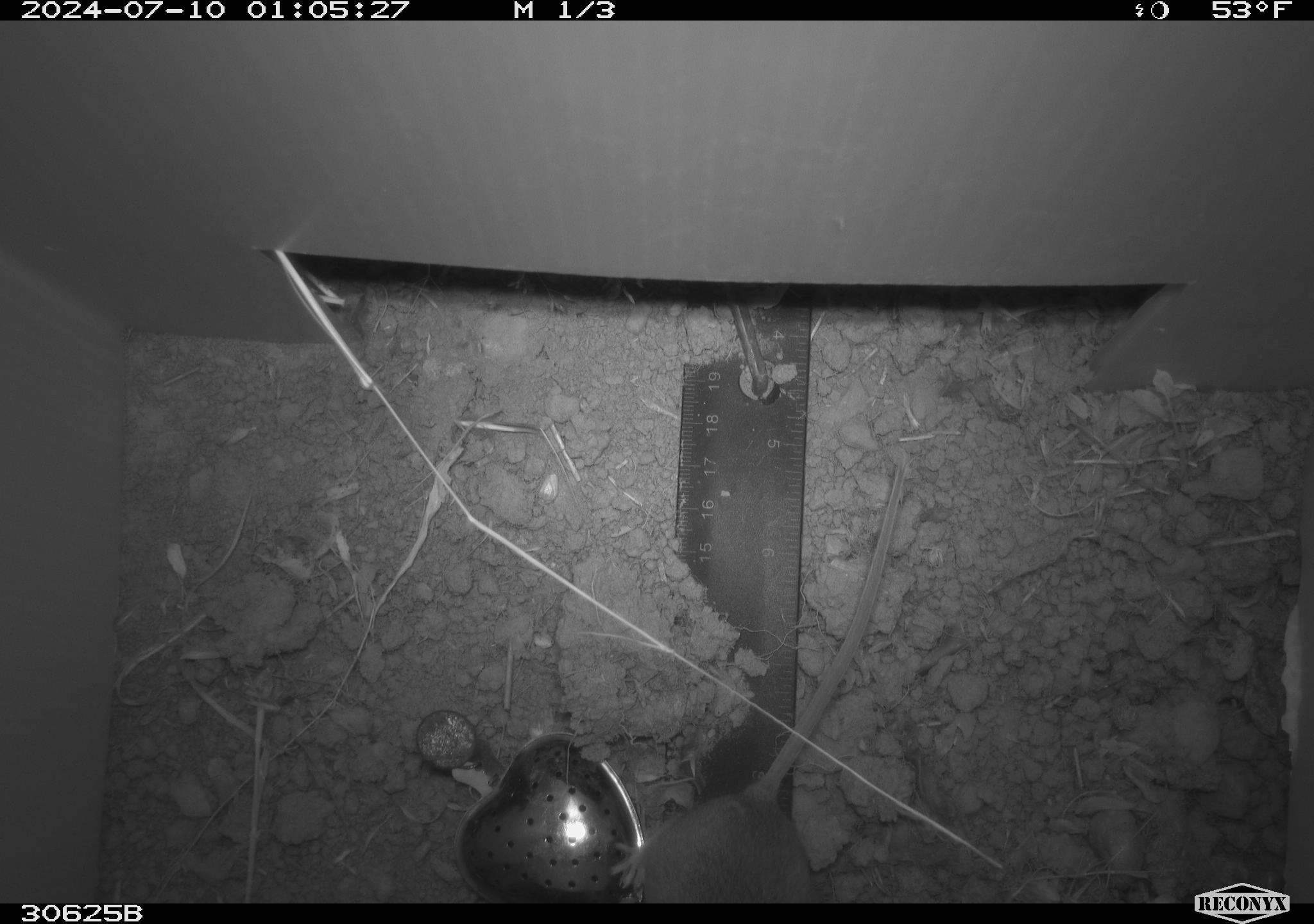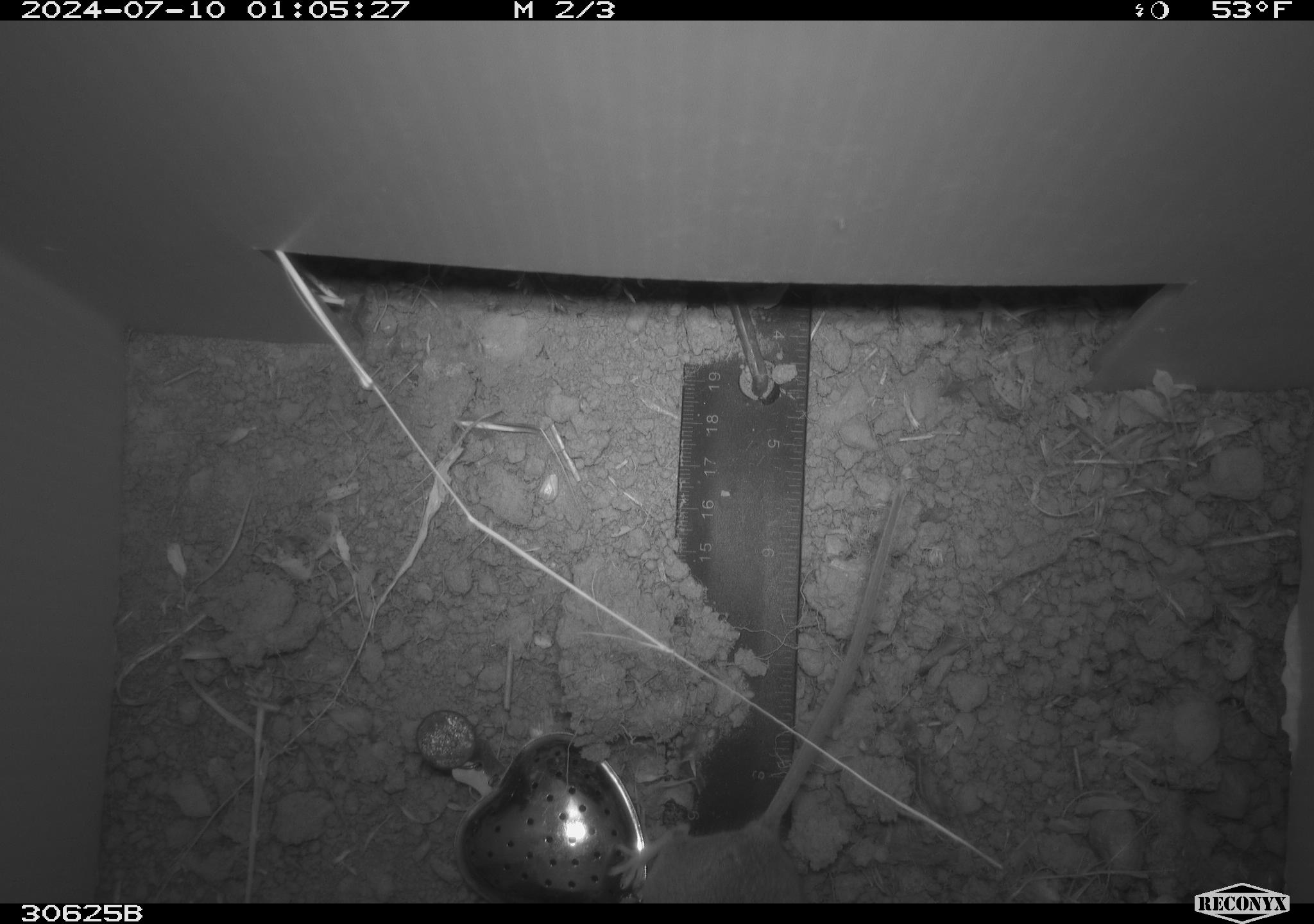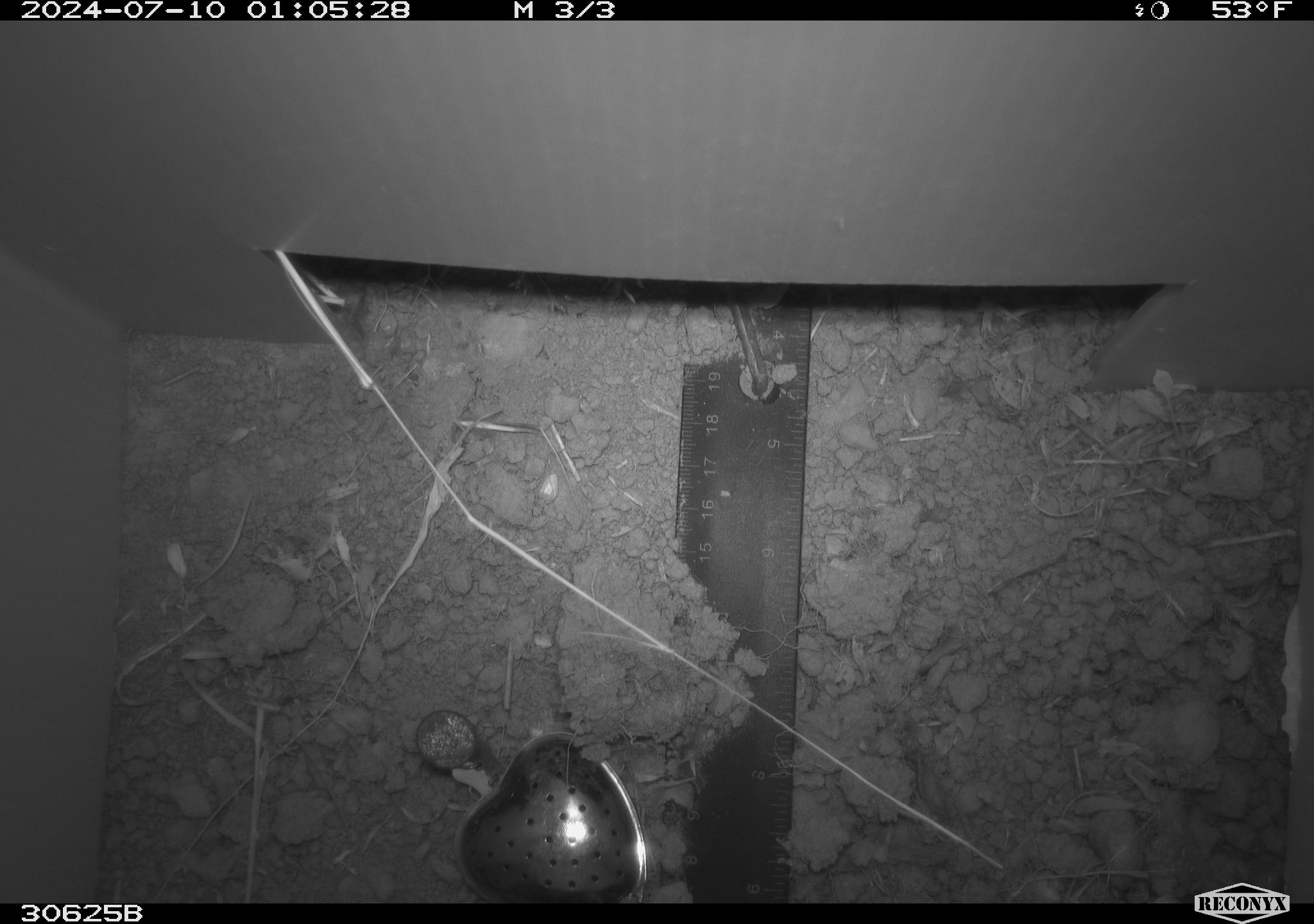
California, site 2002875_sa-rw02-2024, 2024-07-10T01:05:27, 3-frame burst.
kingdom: Animalia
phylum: Chordata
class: Mammalia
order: Rodentia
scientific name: Rodentia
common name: rodent